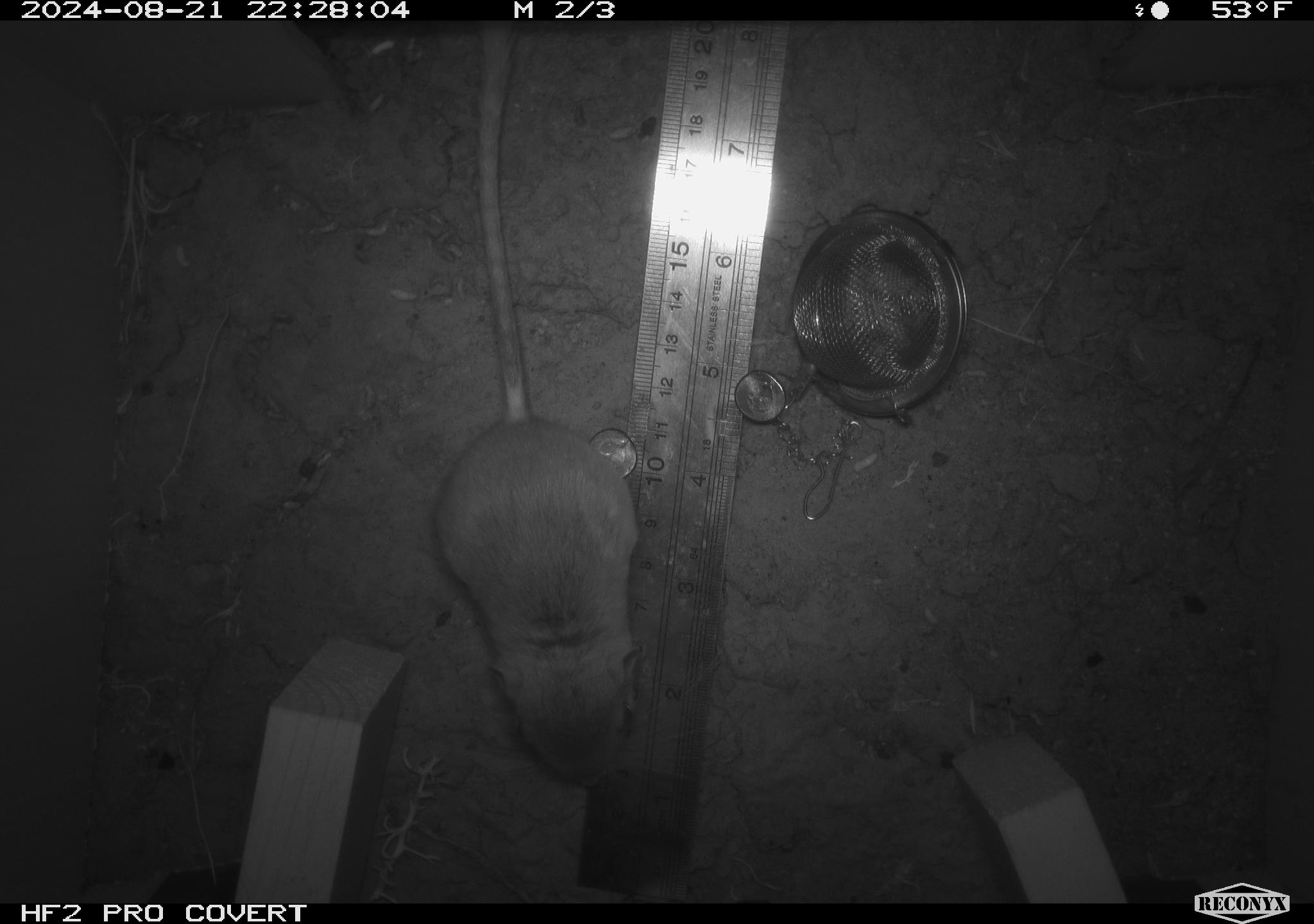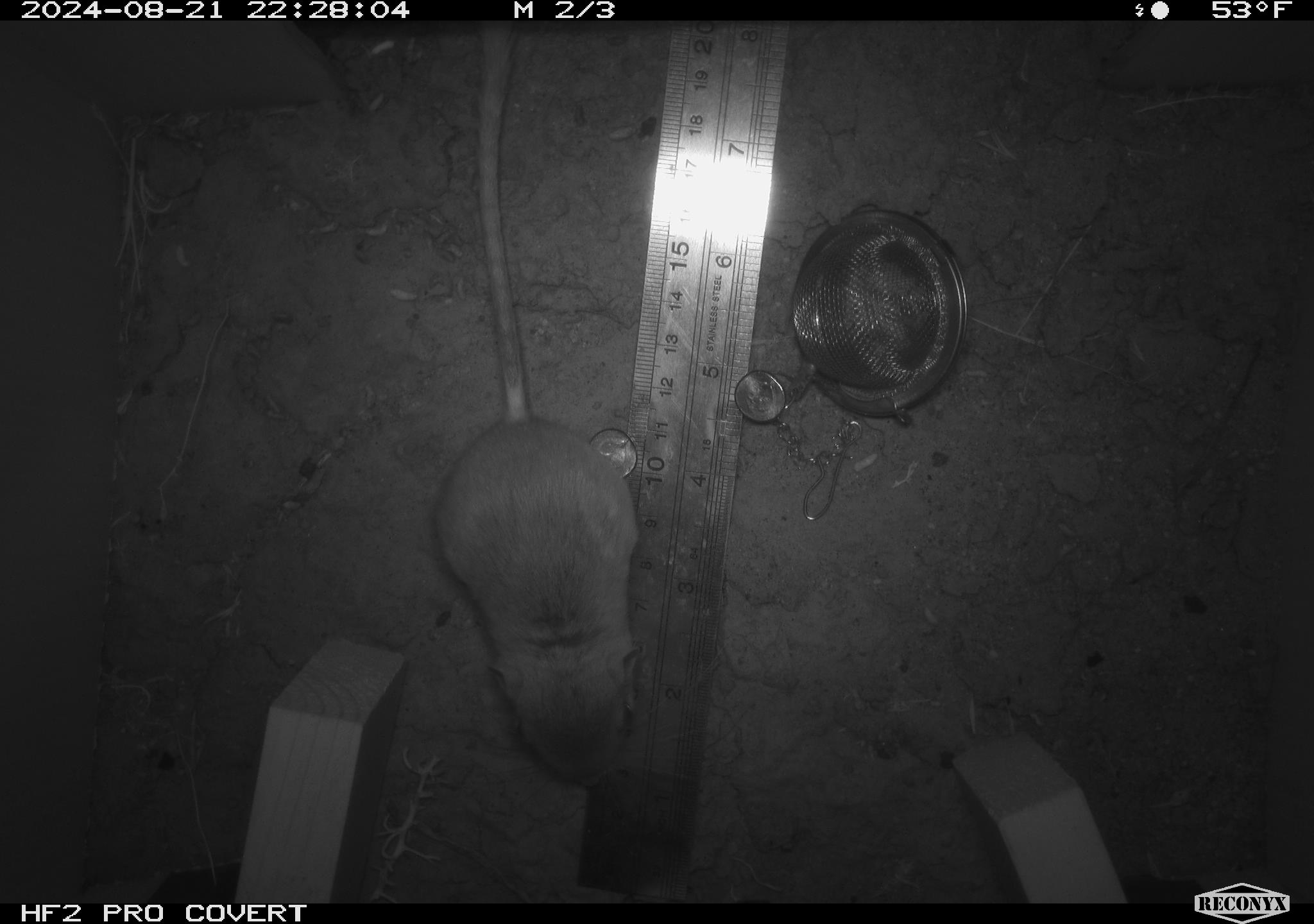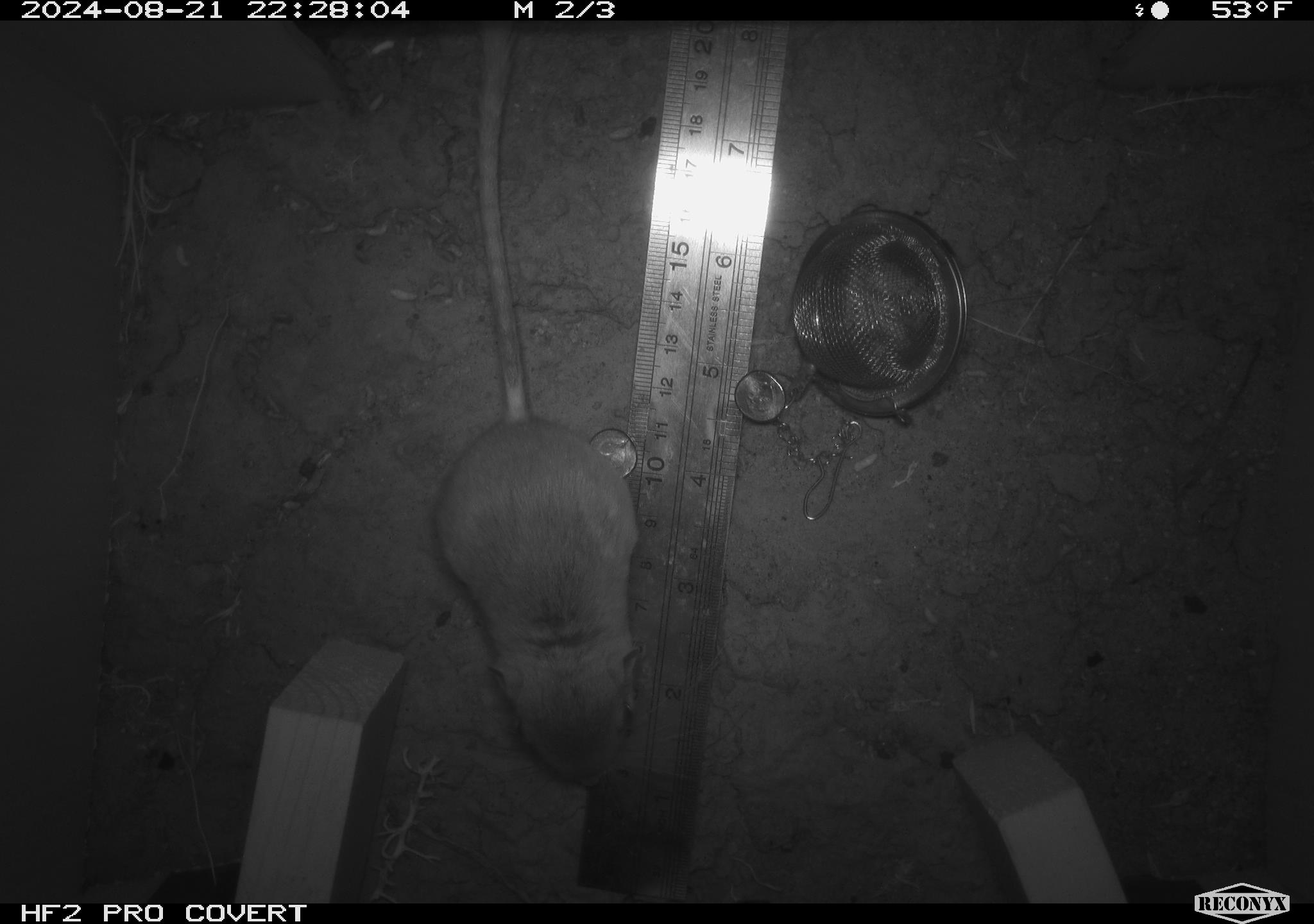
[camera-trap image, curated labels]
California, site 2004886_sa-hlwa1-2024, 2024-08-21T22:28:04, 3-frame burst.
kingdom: Animalia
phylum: Chordata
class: Mammalia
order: Rodentia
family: Heteromyidae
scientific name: Heteromyidae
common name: kangaroo rats and pocket mice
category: heteromyidae family